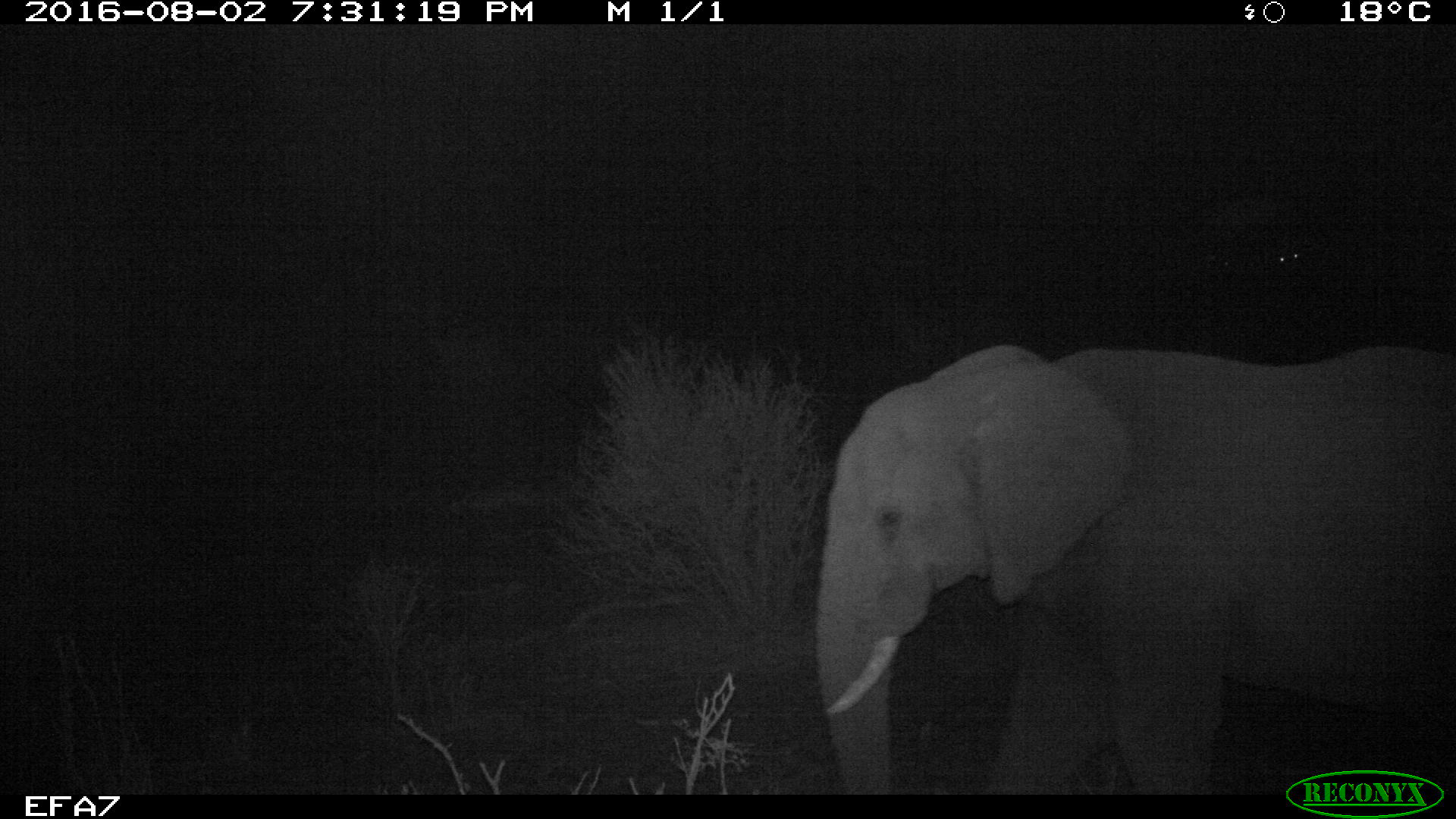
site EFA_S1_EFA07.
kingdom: Animalia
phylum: Chordata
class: Mammalia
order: Proboscidea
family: Elephantidae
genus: Loxodonta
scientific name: Loxodonta africana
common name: african bush elephant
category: elephant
Elephant (african bush elephant) (Loxodonta africana), count 1. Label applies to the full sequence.